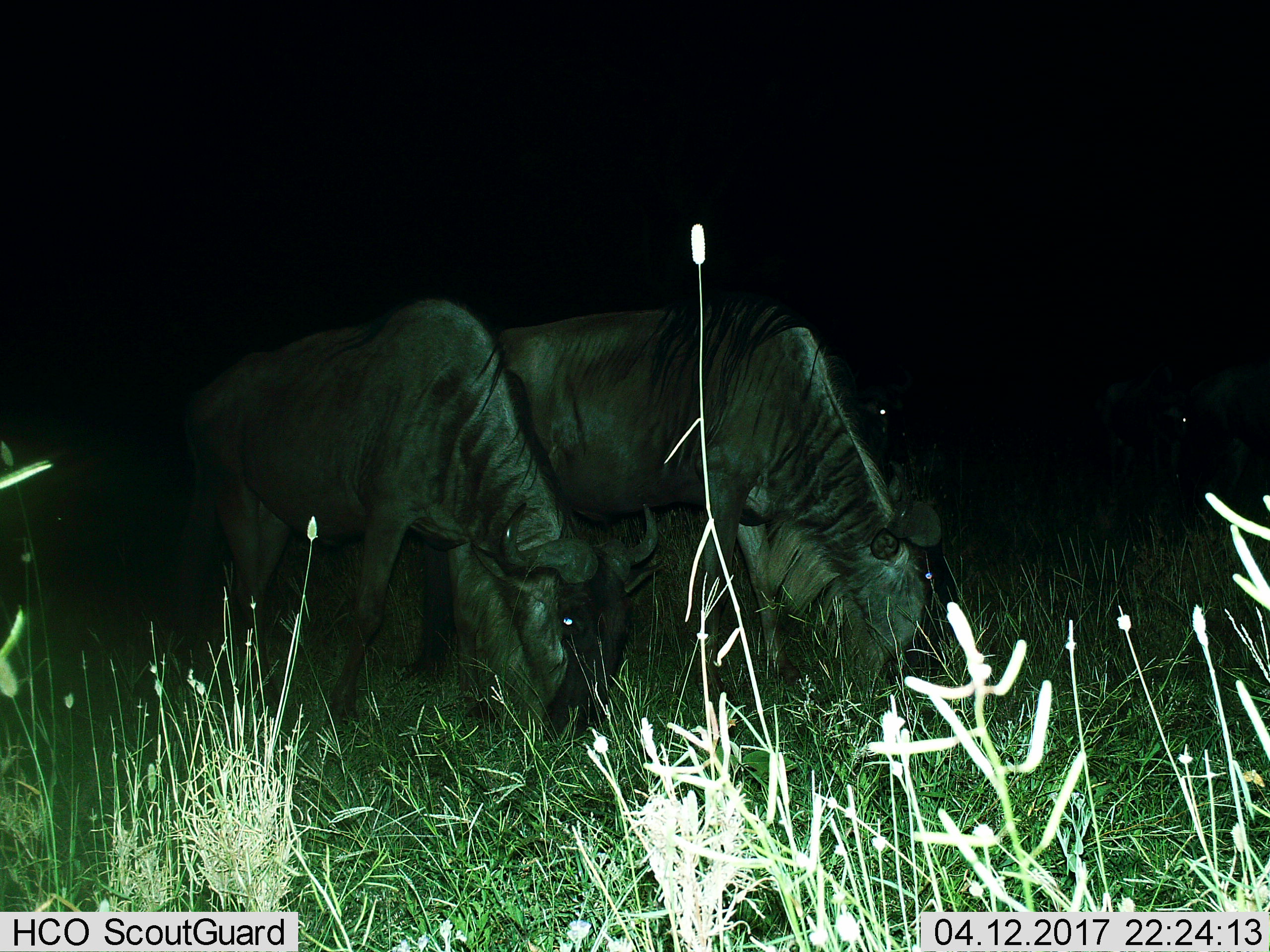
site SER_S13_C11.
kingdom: Animalia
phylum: Chordata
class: Mammalia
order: Artiodactyla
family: Bovidae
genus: Connochaetes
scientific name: Connochaetes taurinus taurinus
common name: blue wildebeest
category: wildebeestblue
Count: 5.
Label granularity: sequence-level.